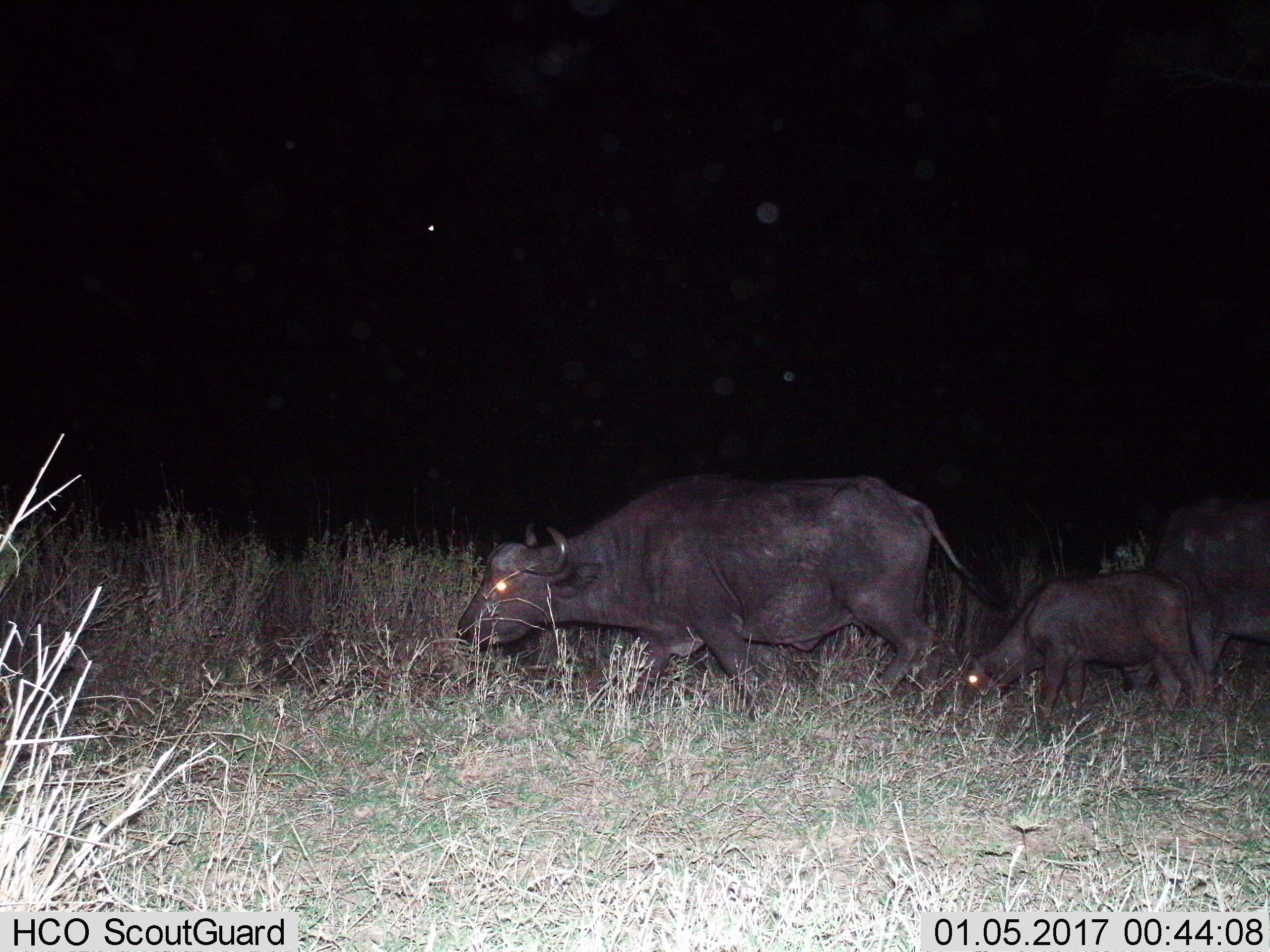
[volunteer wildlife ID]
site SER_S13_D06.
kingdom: Animalia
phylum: Chordata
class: Mammalia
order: Artiodactyla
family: Bovidae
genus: Syncerus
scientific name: Syncerus caffer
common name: african buffalo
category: buffalo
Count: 3.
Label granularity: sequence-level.